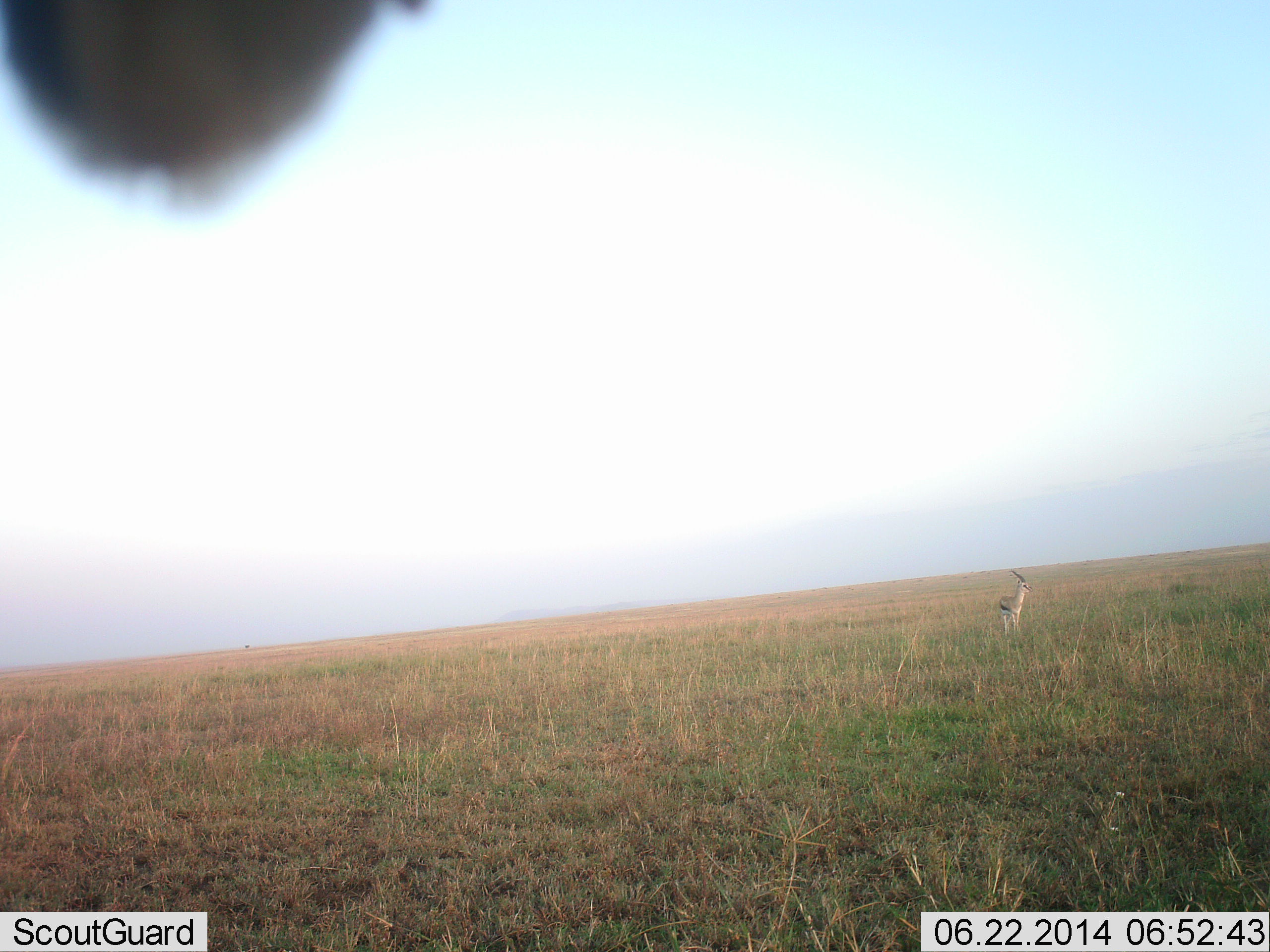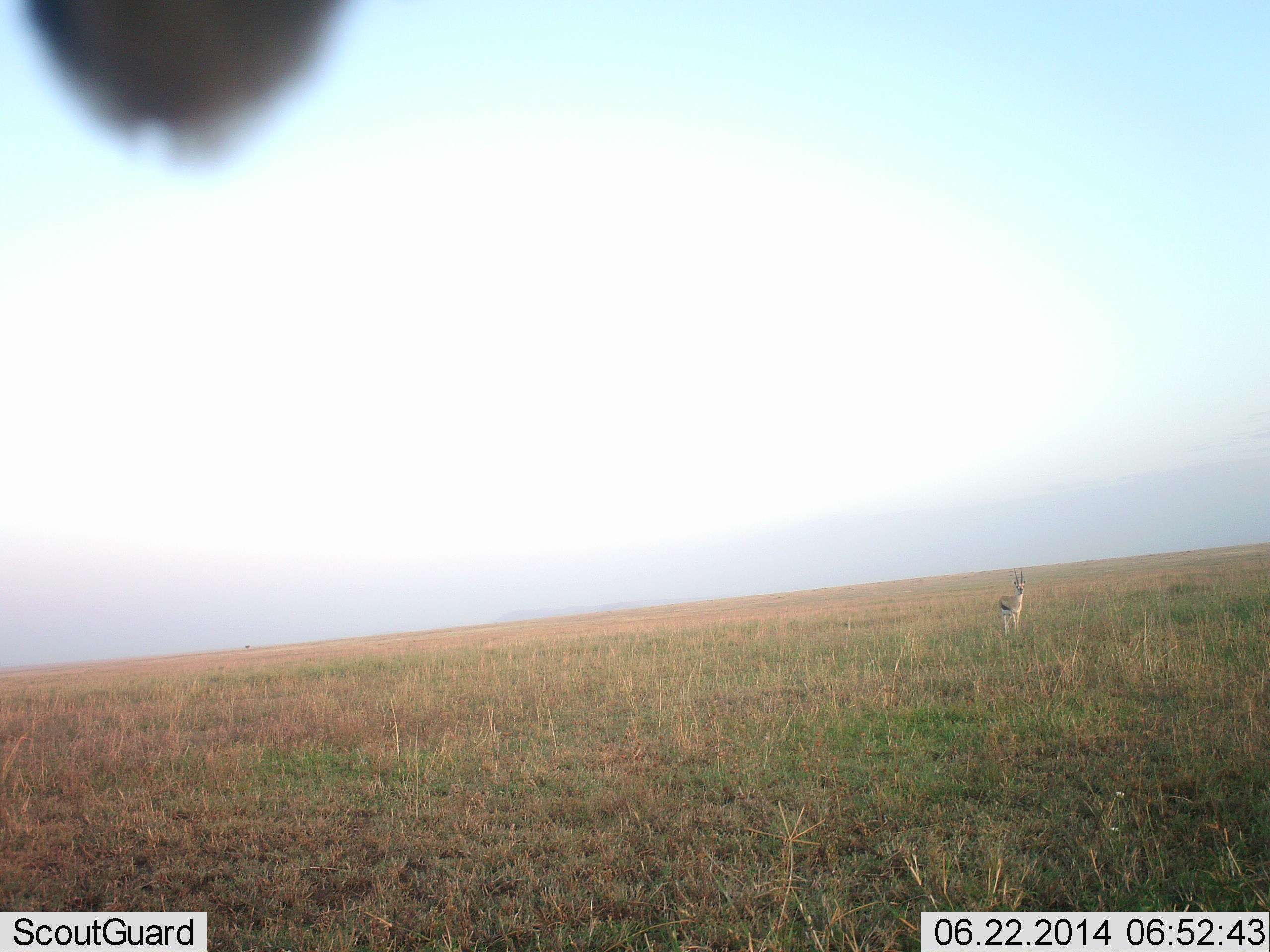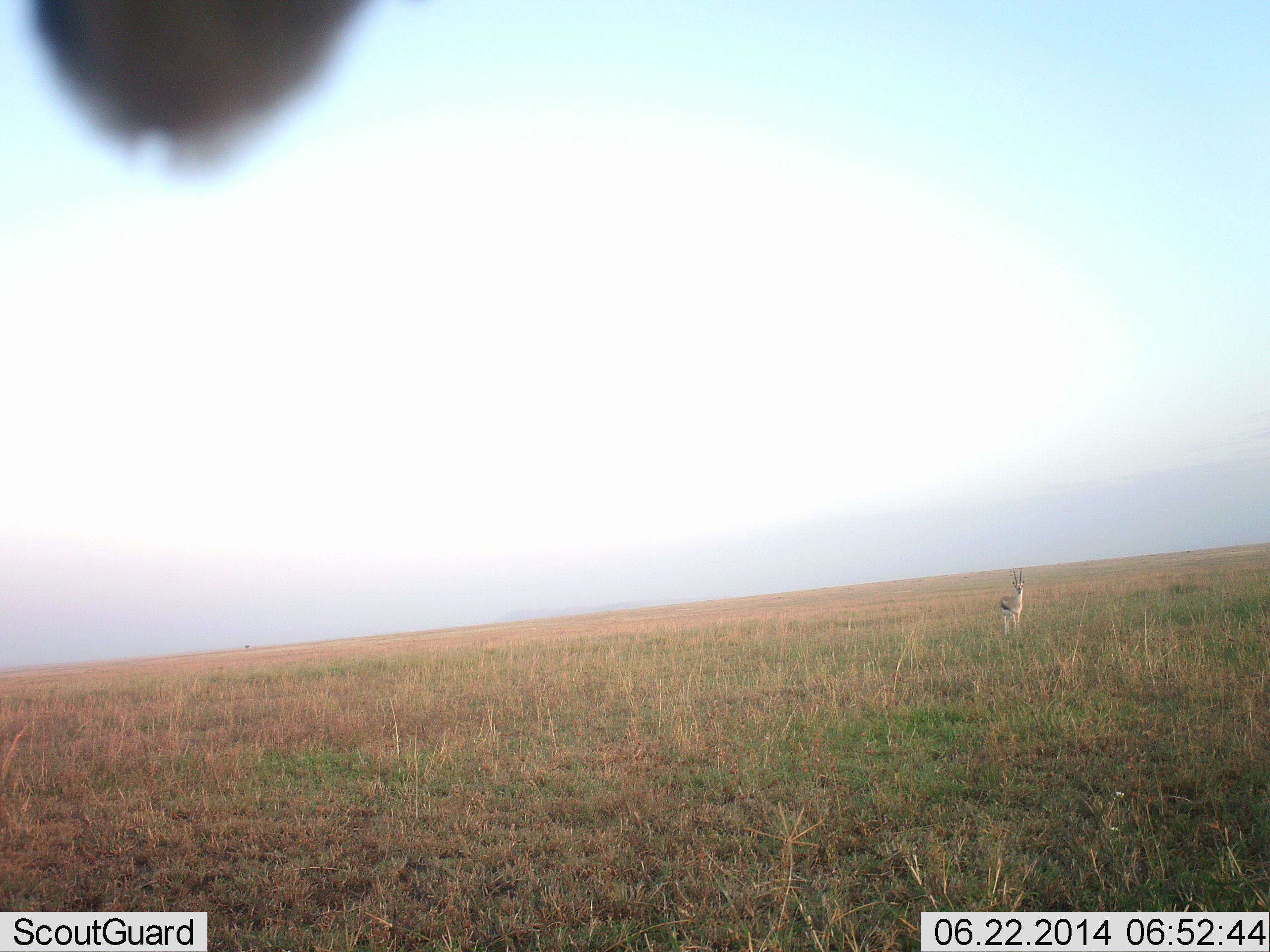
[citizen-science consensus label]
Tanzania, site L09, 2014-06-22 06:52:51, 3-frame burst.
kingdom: Animalia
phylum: Chordata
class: Mammalia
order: Artiodactyla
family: Bovidae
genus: Eudorcas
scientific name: Eudorcas thomsonii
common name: thomson's gazelle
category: gazellethomsons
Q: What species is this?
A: Gazellethomsons (thomson's gazelle) (Eudorcas thomsonii).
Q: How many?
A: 1.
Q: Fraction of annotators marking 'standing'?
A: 100%.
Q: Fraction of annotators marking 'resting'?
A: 0%.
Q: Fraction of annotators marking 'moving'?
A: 0%.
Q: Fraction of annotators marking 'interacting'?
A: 0%.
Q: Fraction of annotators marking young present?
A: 0%.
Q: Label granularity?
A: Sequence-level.